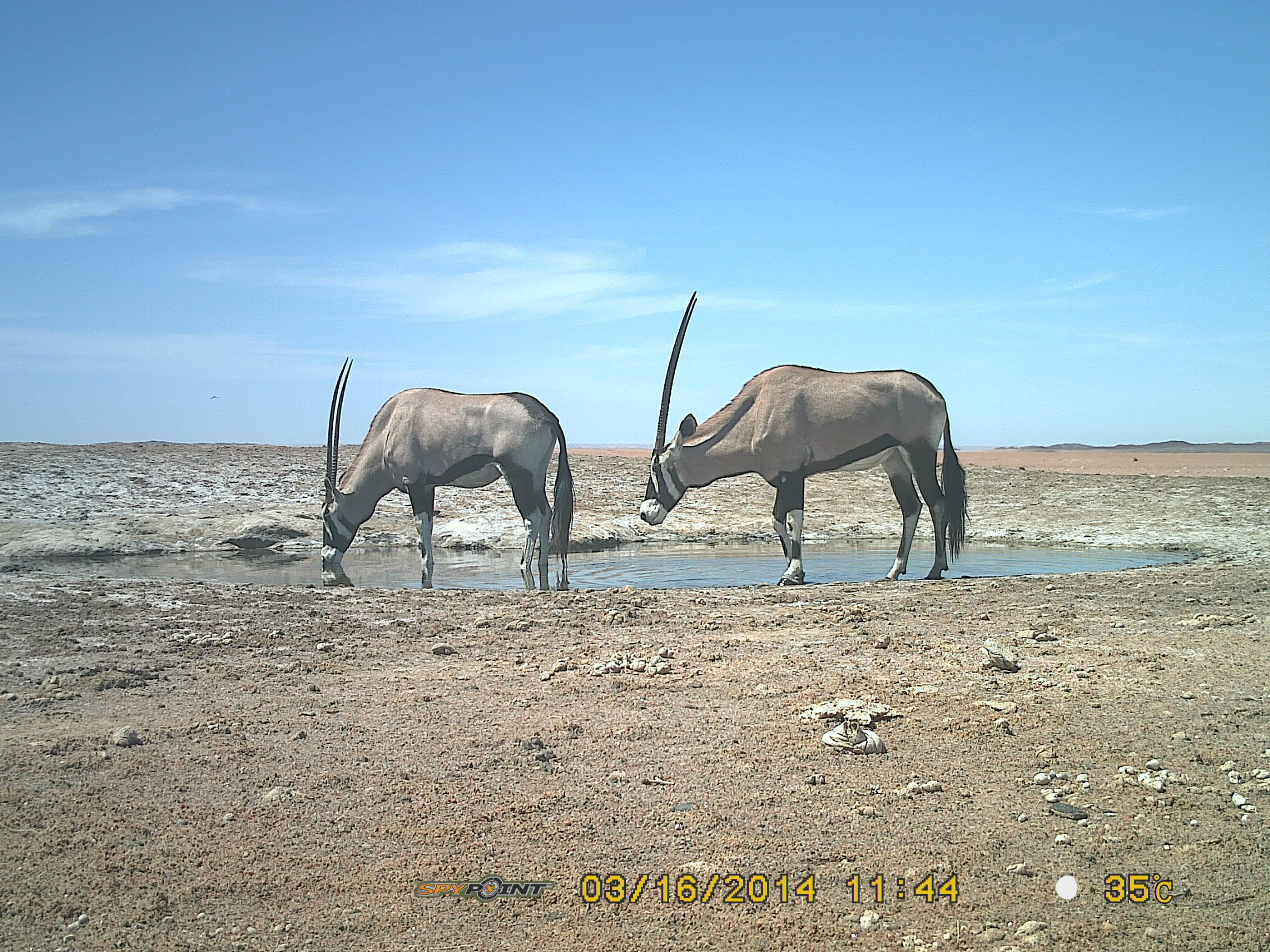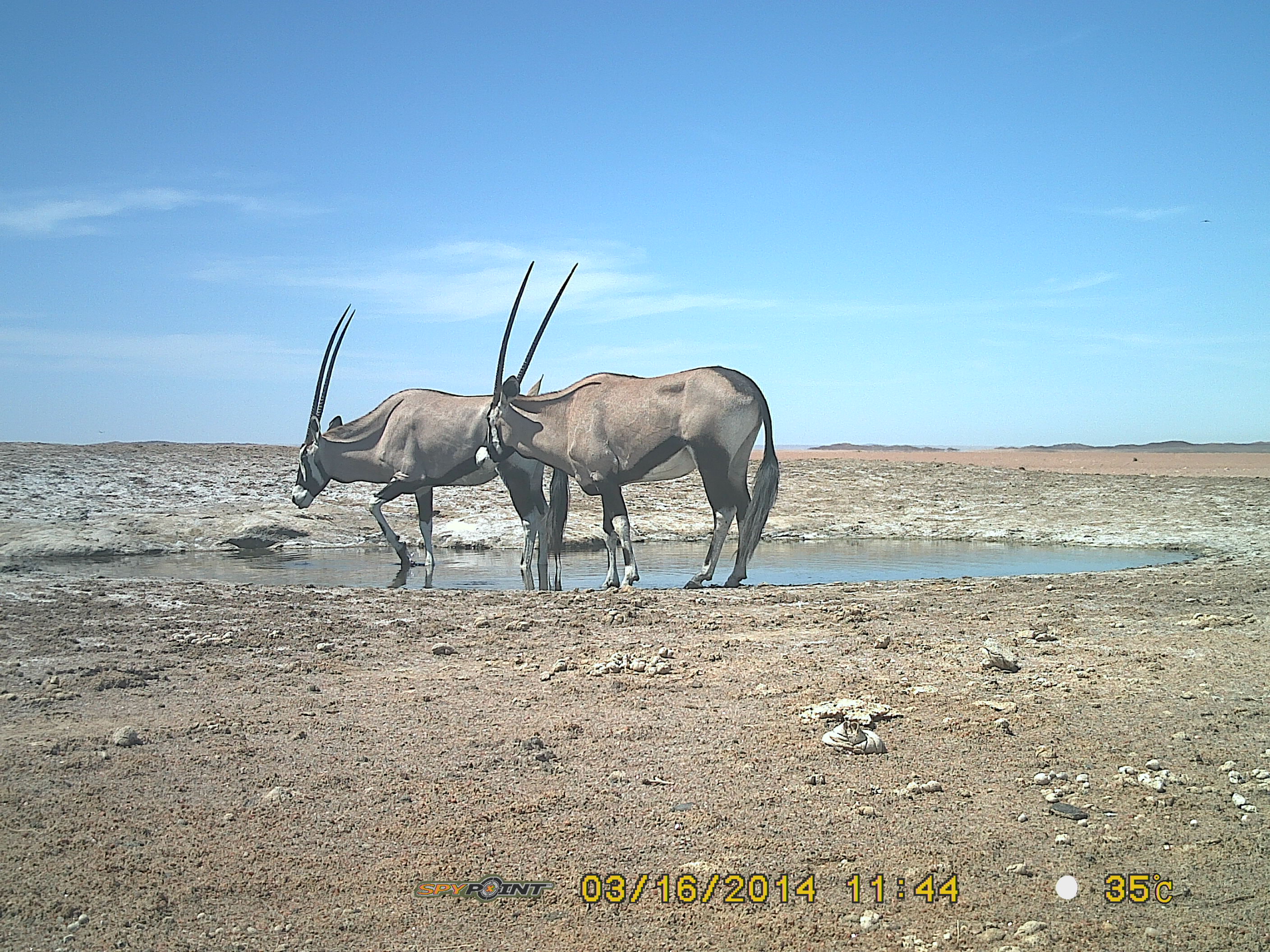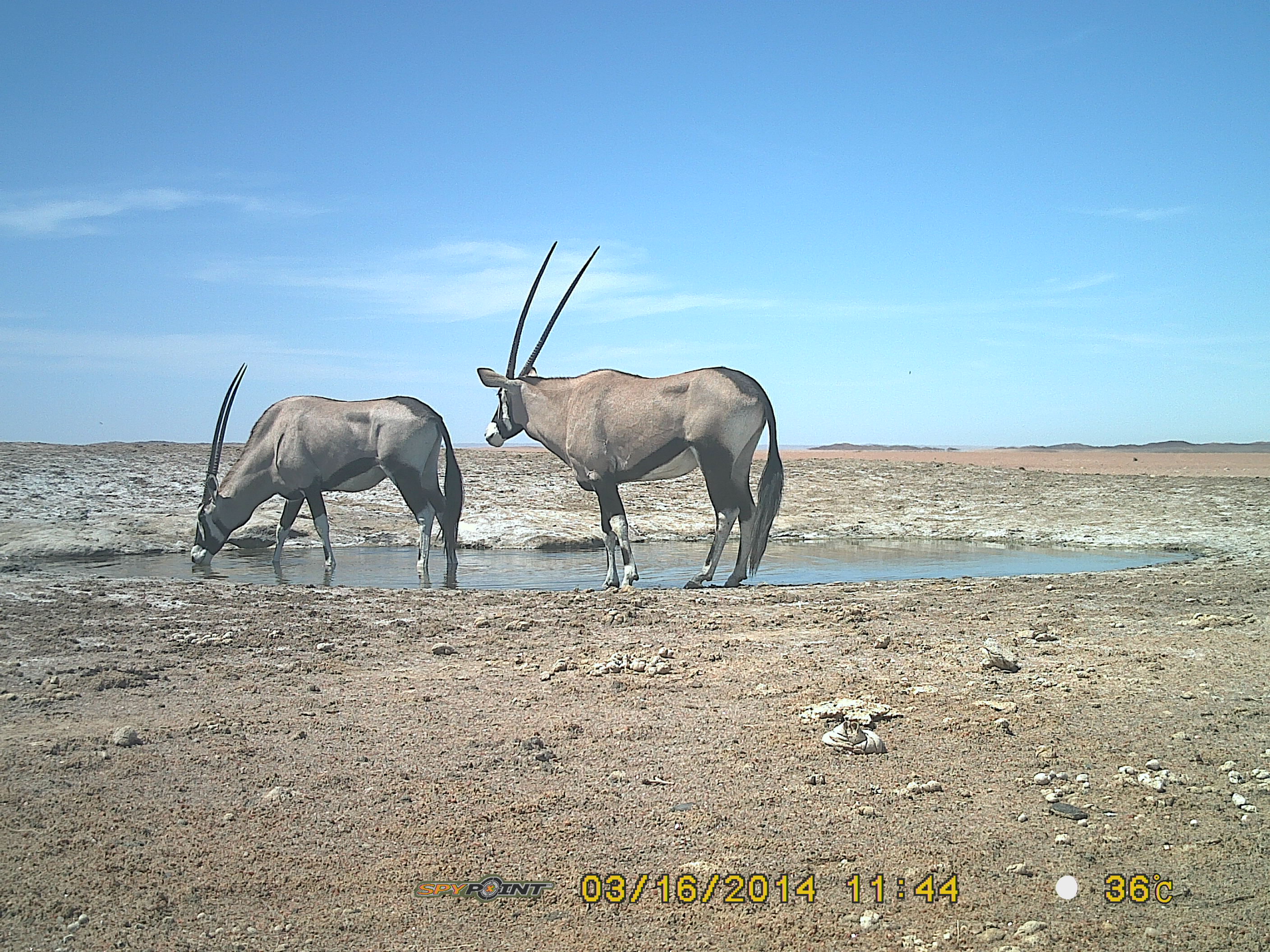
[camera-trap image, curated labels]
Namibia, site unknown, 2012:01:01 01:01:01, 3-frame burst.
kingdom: Animalia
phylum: Chordata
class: Mammalia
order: Artiodactyla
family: Bovidae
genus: Oryx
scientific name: Oryx gazella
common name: gemsbok